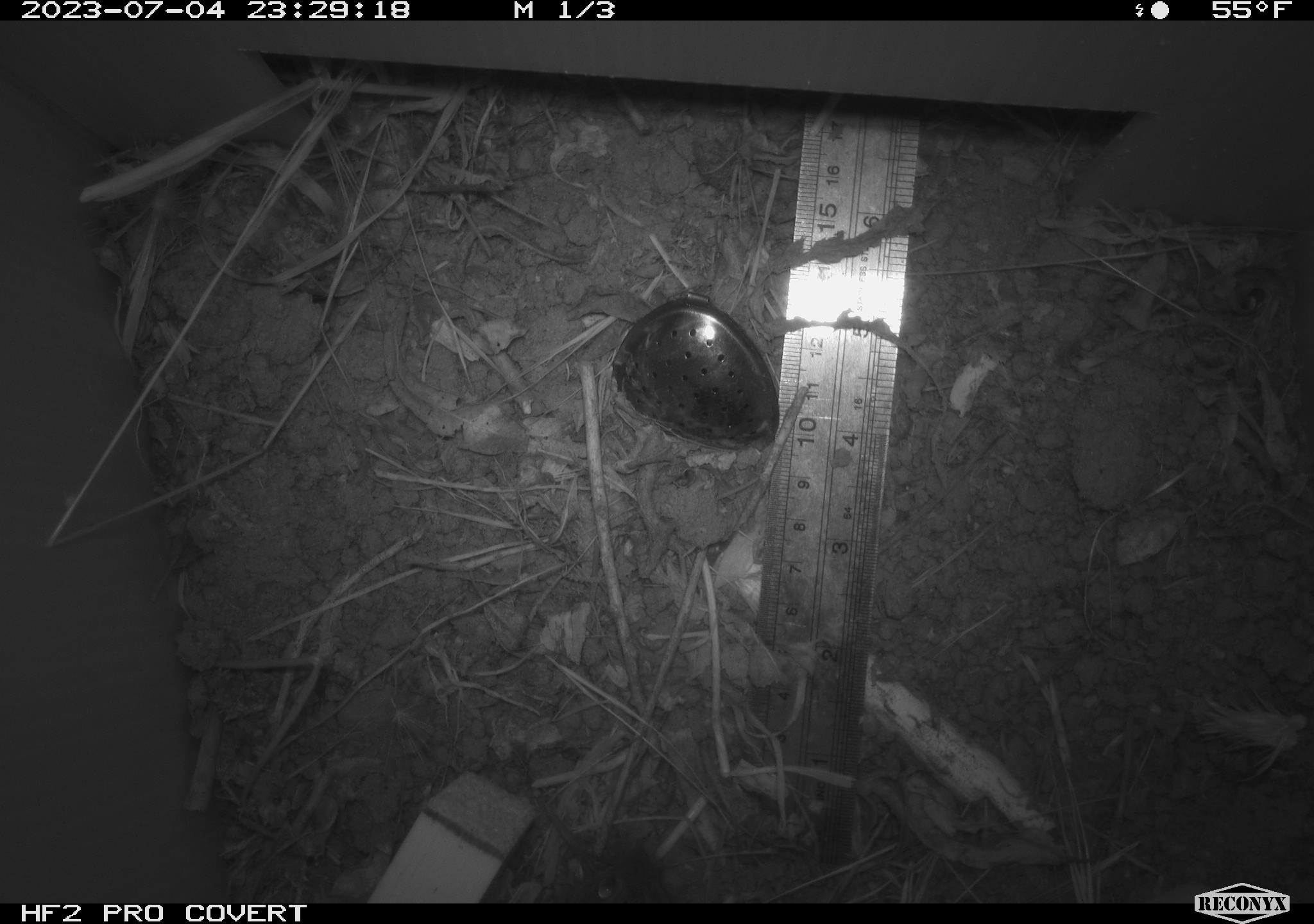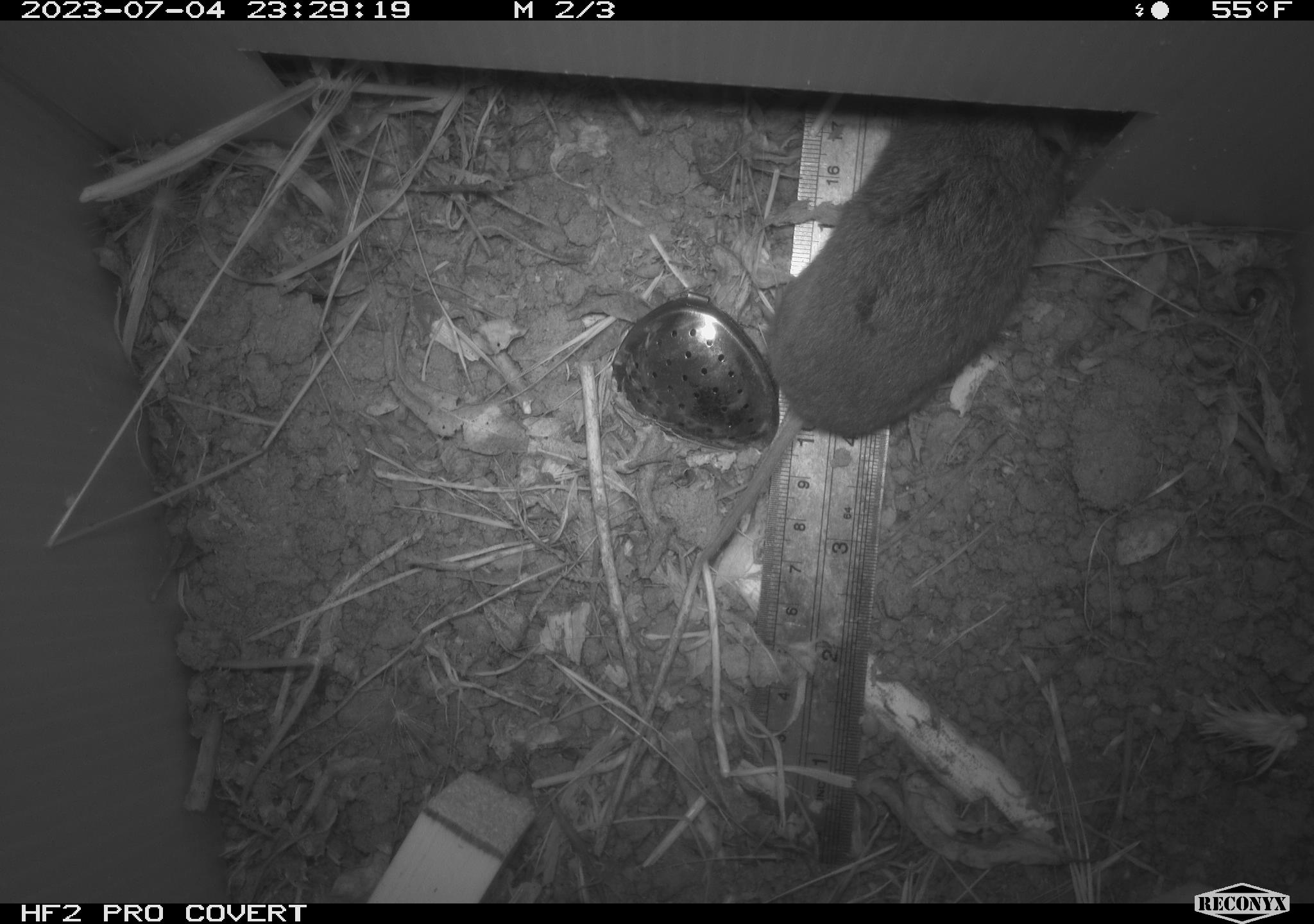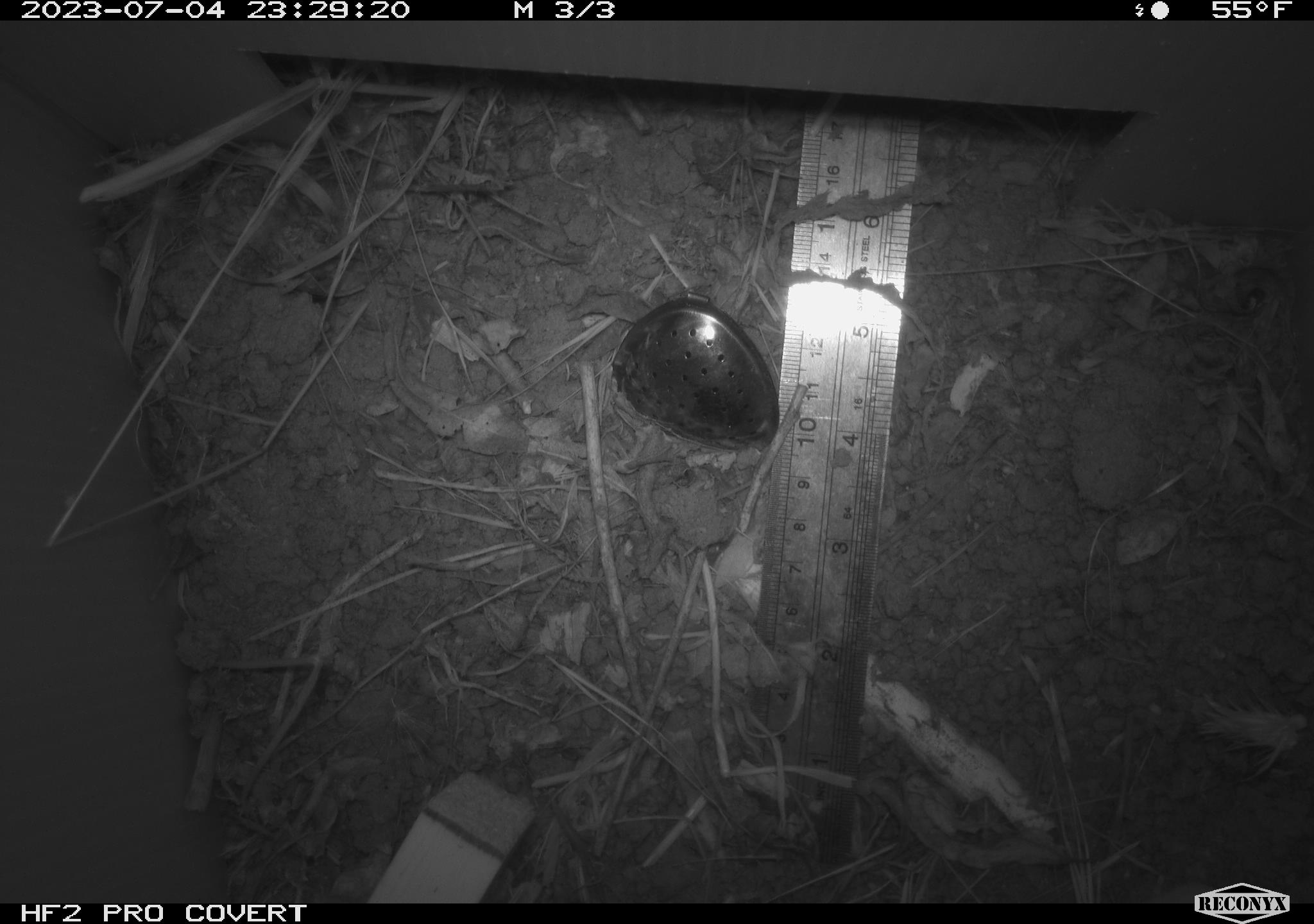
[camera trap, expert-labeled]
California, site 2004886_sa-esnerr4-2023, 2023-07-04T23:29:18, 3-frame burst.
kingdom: Animalia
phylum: Chordata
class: Mammalia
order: Rodentia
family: Cricetidae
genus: Microtus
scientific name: Microtus californicus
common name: california vole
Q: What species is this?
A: California vole (Microtus californicus).